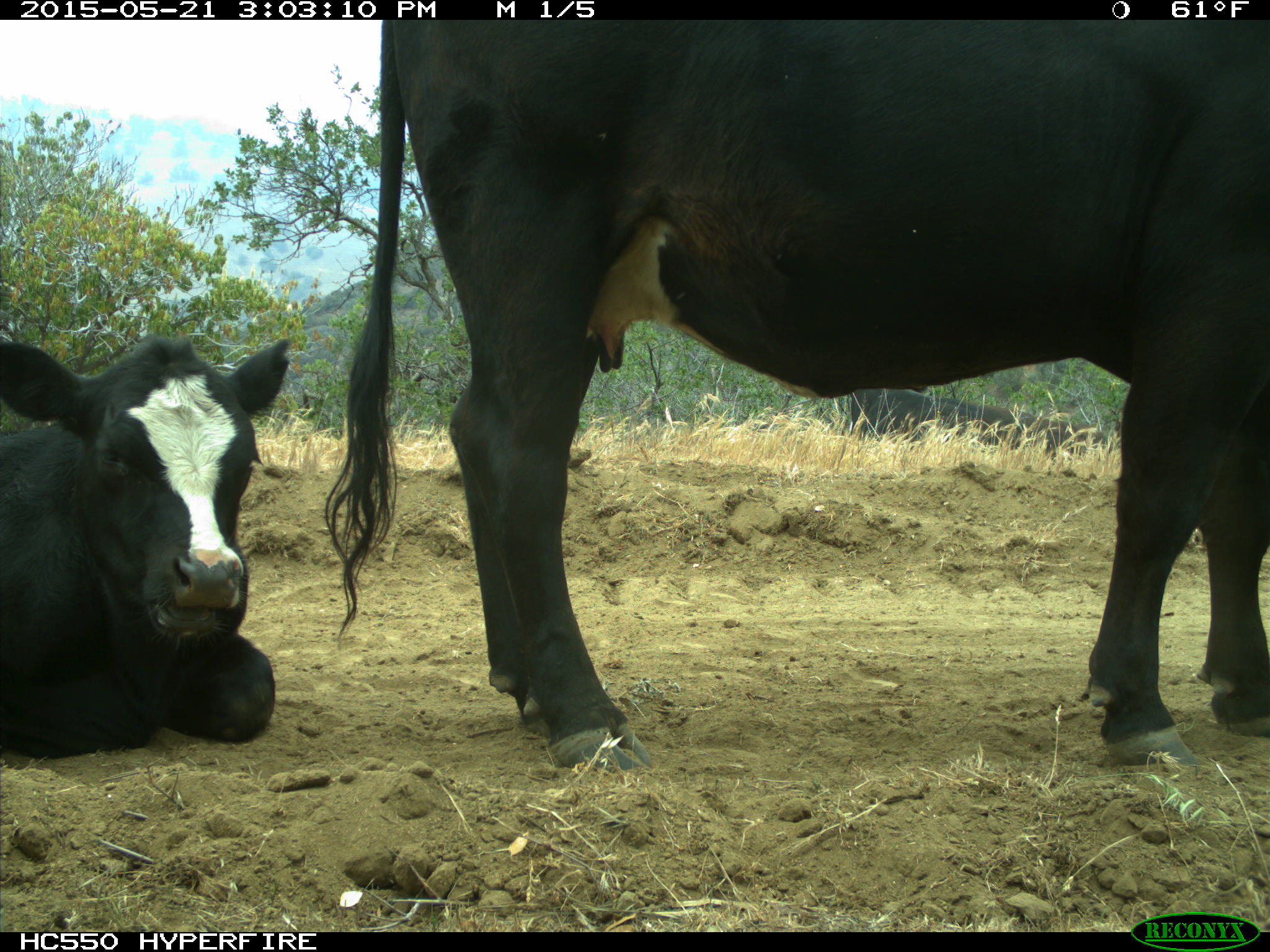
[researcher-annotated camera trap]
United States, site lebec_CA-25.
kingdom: Animalia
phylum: Chordata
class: Mammalia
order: Artiodactyla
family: Bovidae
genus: Bos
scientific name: Bos taurus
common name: domestic cow